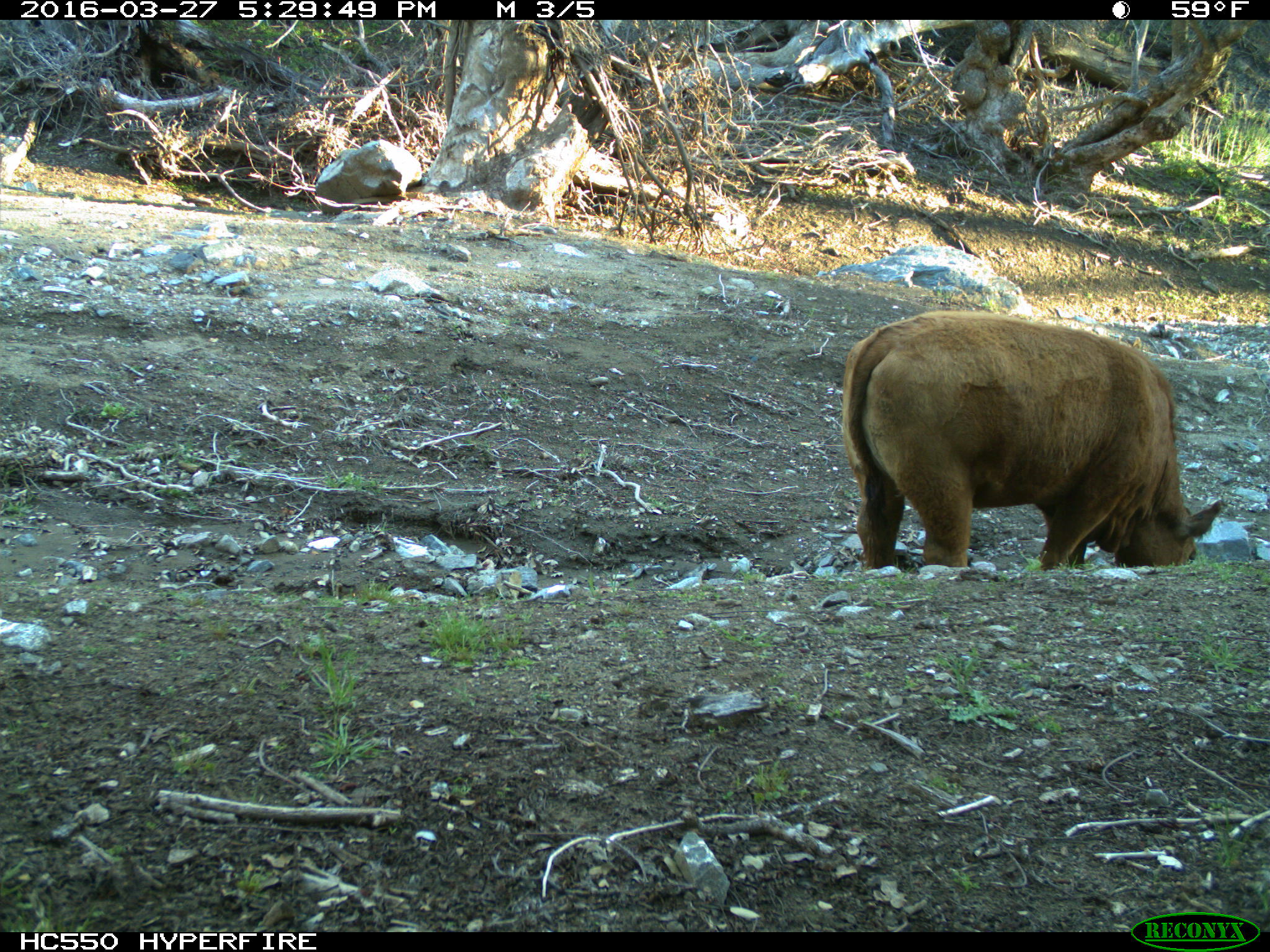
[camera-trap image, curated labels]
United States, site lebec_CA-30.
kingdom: Animalia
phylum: Chordata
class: Mammalia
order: Artiodactyla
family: Bovidae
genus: Bos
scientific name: Bos taurus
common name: domestic cow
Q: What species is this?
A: Bos taurus (domestic cow).